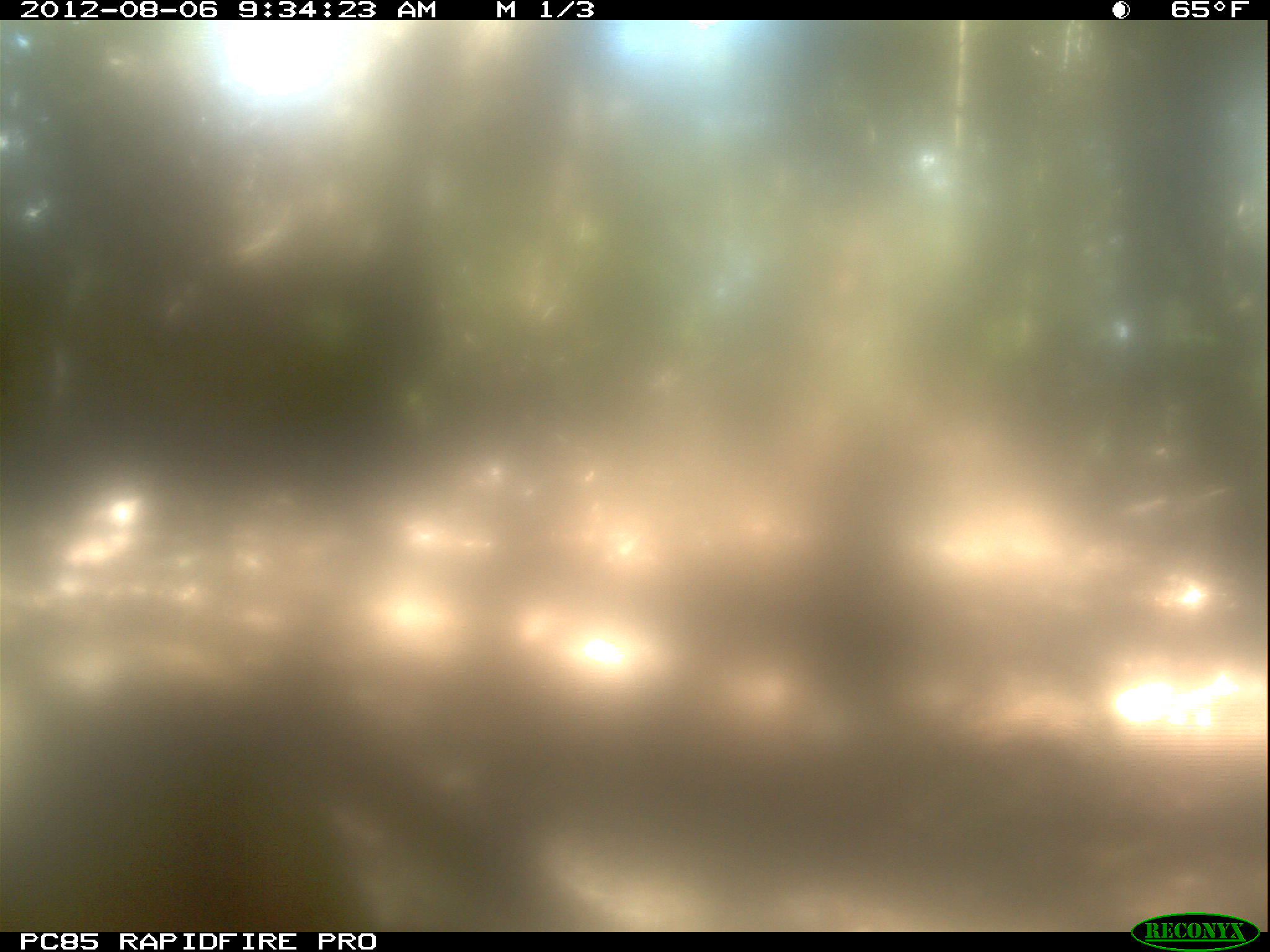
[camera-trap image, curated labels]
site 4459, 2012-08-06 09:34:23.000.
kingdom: Animalia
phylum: Chordata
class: Mammalia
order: Carnivora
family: Felidae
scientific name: Felidae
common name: felids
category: felis sp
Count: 1.